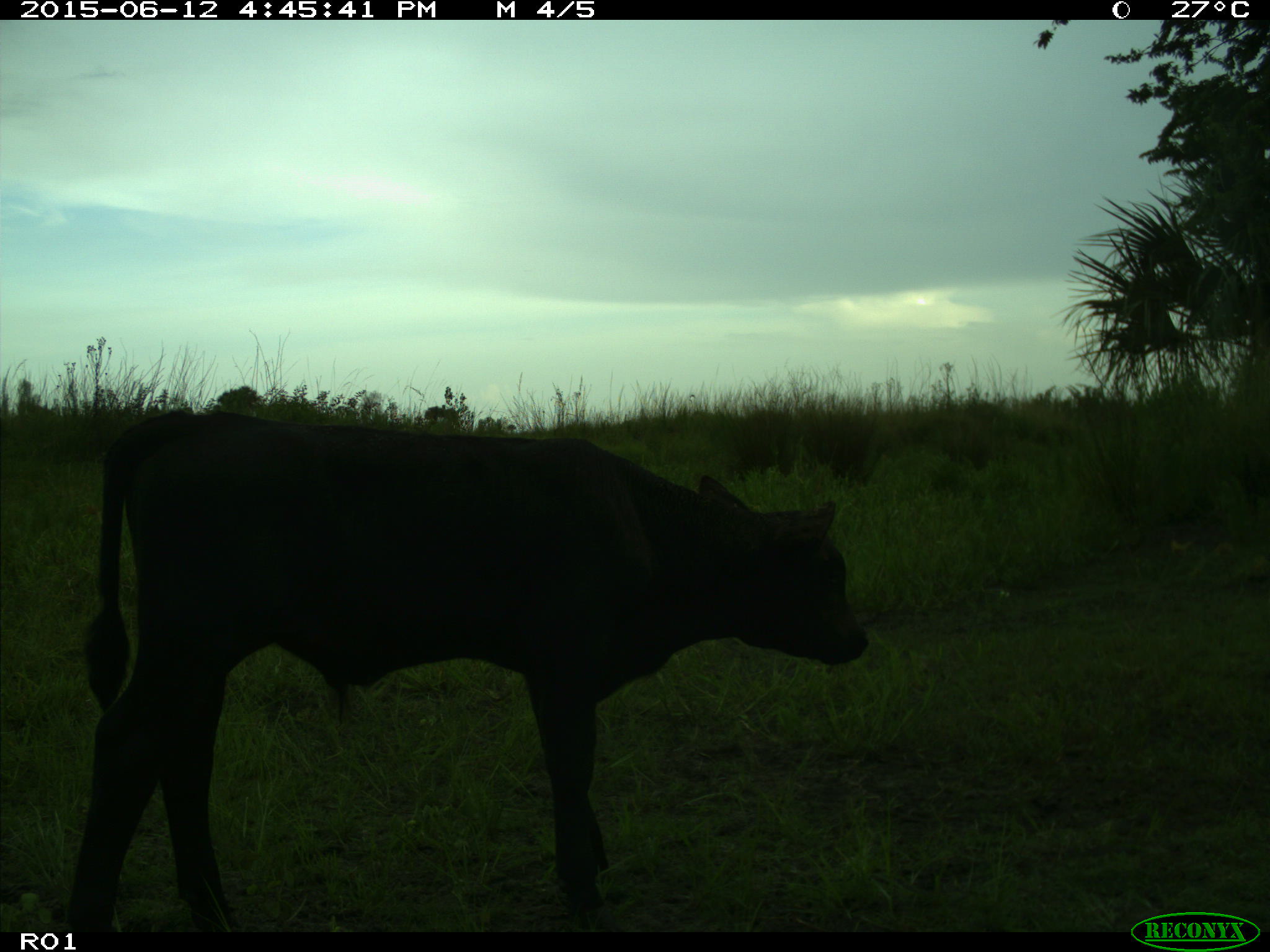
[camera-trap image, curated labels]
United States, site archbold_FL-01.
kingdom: Animalia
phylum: Chordata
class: Mammalia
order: Artiodactyla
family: Bovidae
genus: Bos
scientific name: Bos taurus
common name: domestic cow